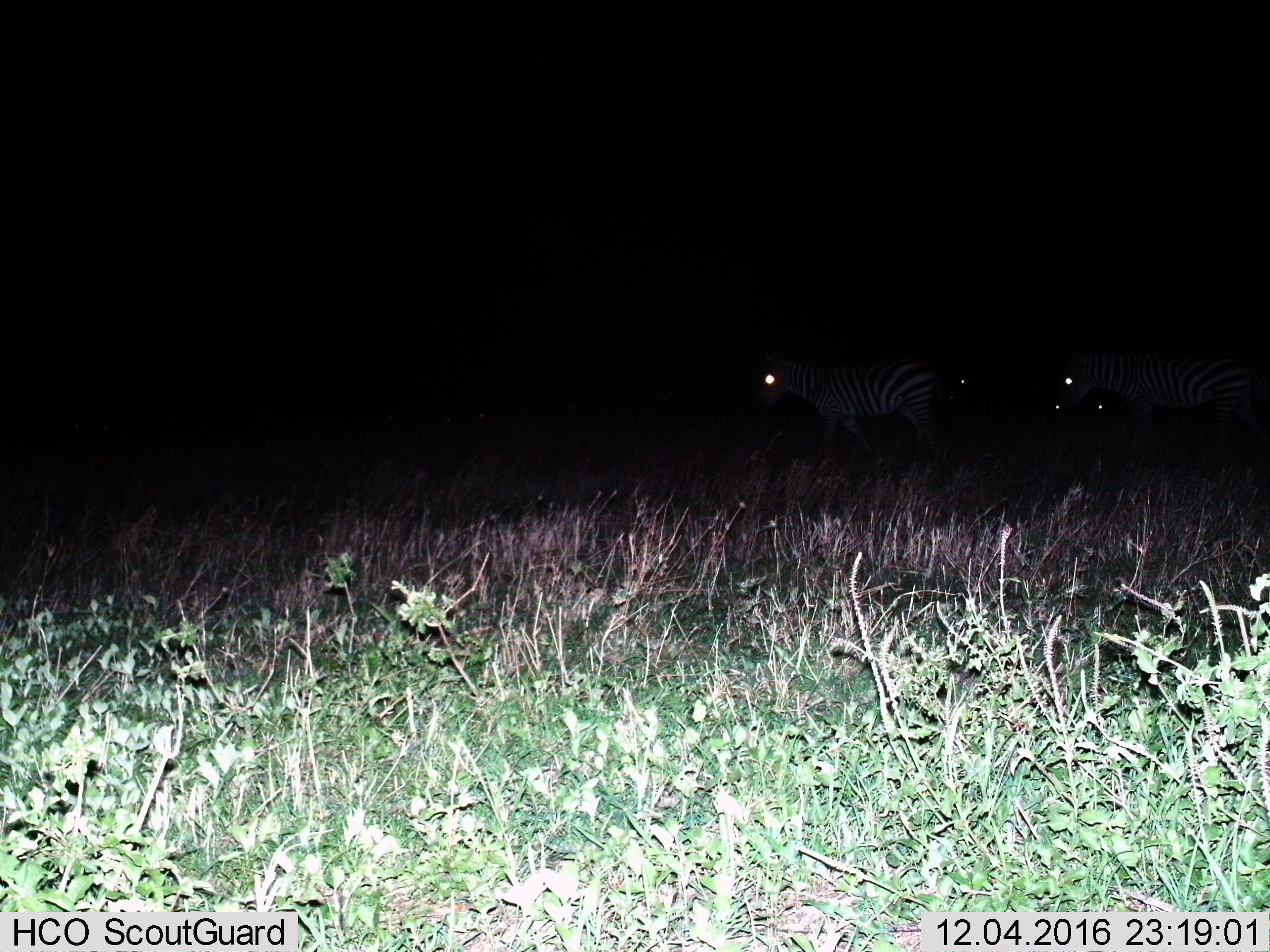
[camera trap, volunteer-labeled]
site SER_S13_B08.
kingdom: Animalia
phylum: Chordata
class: Mammalia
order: Perissodactyla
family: Equidae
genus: Equus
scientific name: Equus quagga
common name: plains zebra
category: zebraplains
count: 2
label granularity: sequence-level